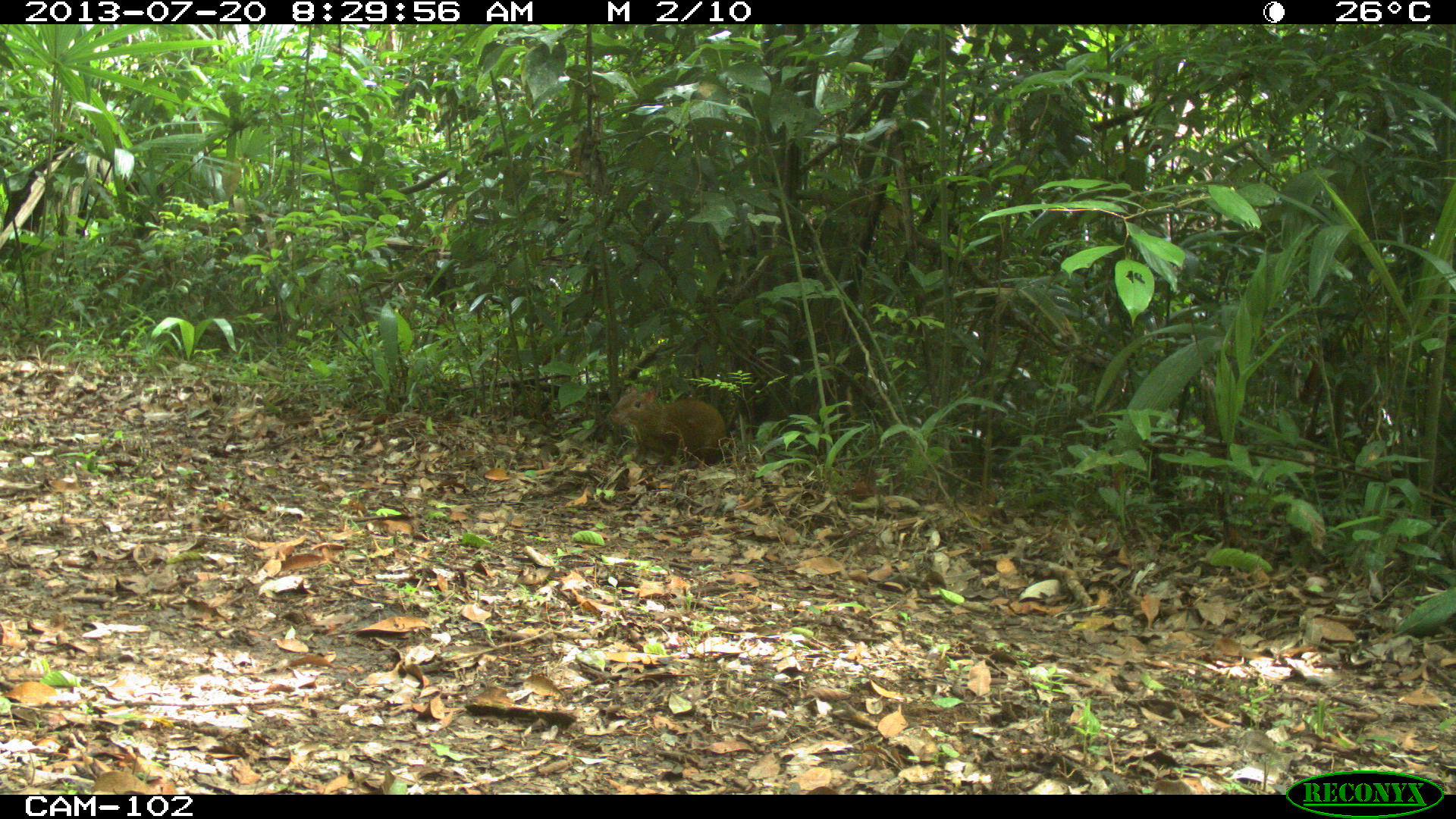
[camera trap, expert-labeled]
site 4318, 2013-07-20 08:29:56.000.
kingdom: Animalia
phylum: Chordata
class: Mammalia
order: Rodentia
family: Dasyproctidae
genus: Dasyprocta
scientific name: Dasyprocta punctata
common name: central american agouti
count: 1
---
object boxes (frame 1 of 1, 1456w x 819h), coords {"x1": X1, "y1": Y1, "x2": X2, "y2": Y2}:
dasyprocta punctata: {"x1": 606, "y1": 386, "x2": 727, "y2": 466}